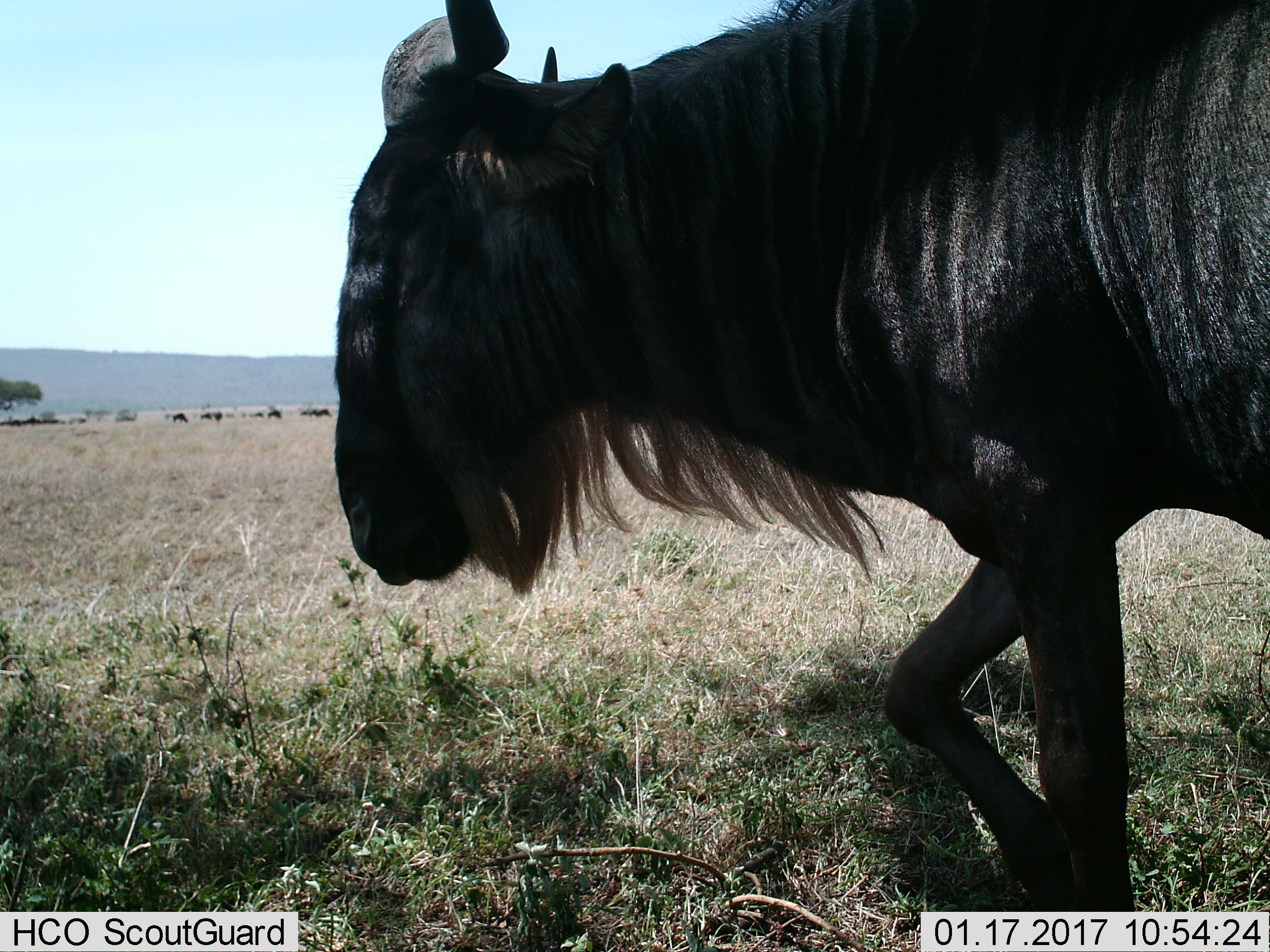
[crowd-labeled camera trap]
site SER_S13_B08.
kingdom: Animalia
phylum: Chordata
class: Mammalia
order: Artiodactyla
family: Bovidae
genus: Connochaetes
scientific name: Connochaetes taurinus taurinus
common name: blue wildebeest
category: wildebeestblue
Wildebeestblue (blue wildebeest) (Connochaetes taurinus taurinus), count 6. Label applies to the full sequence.